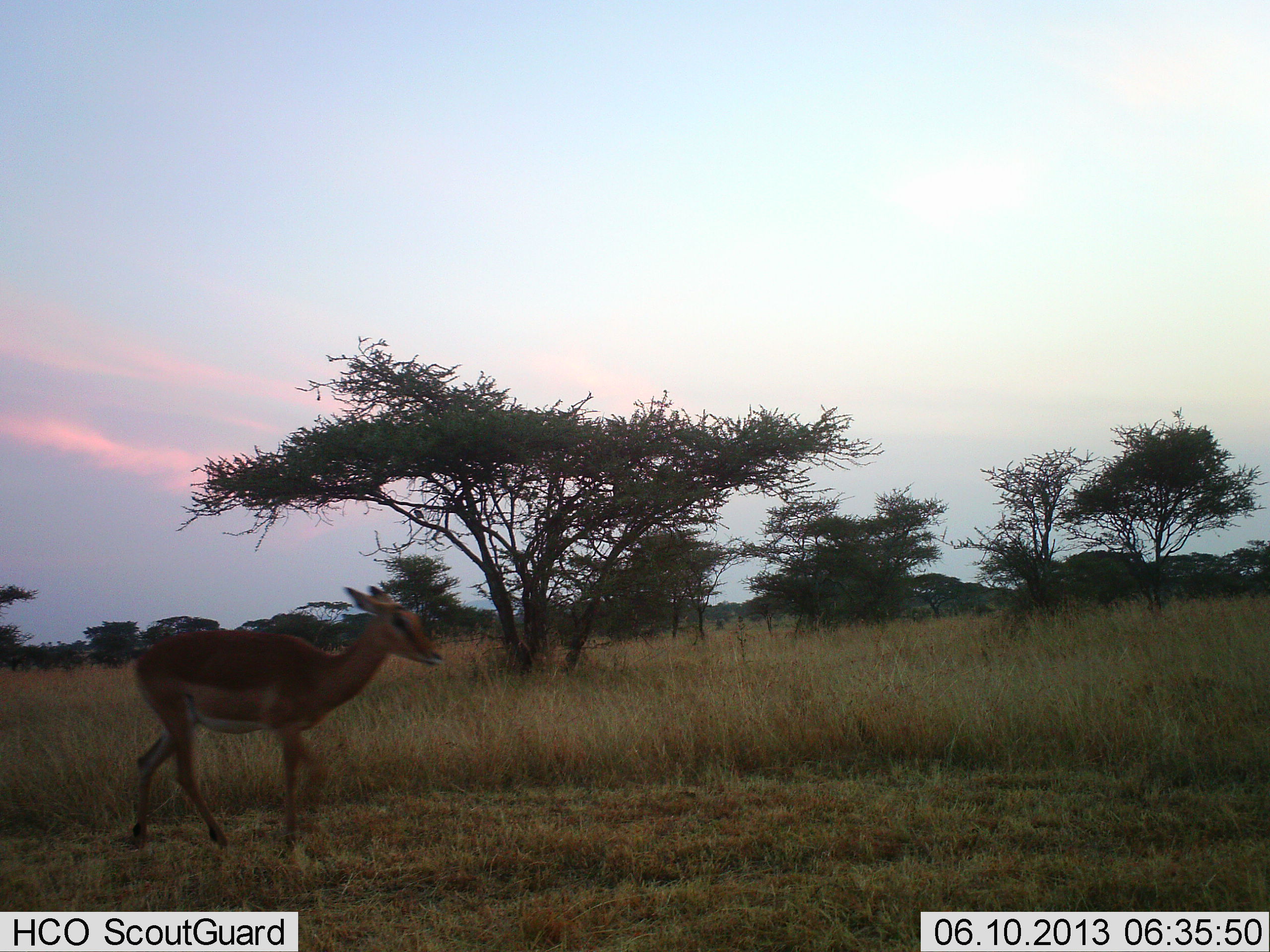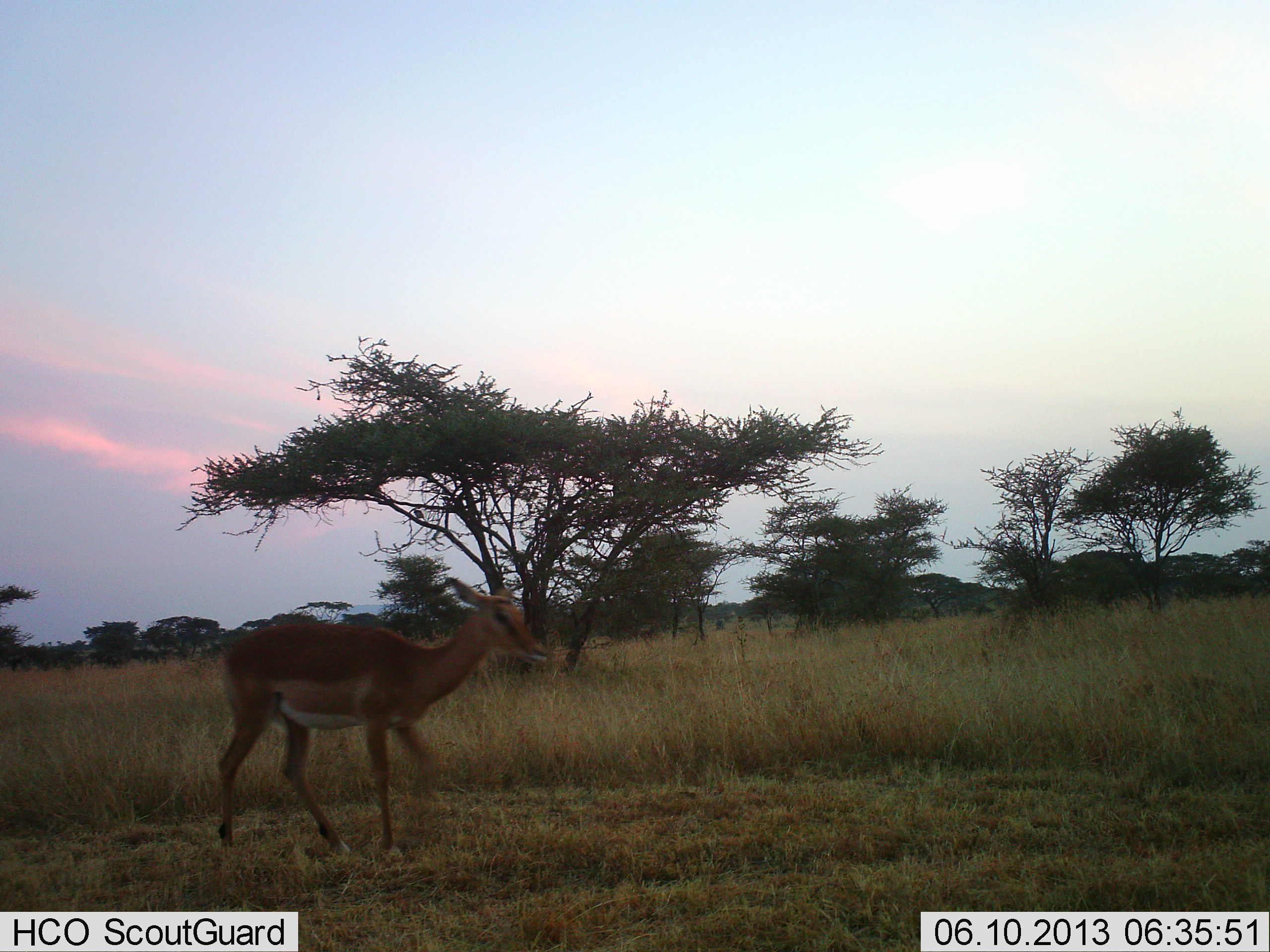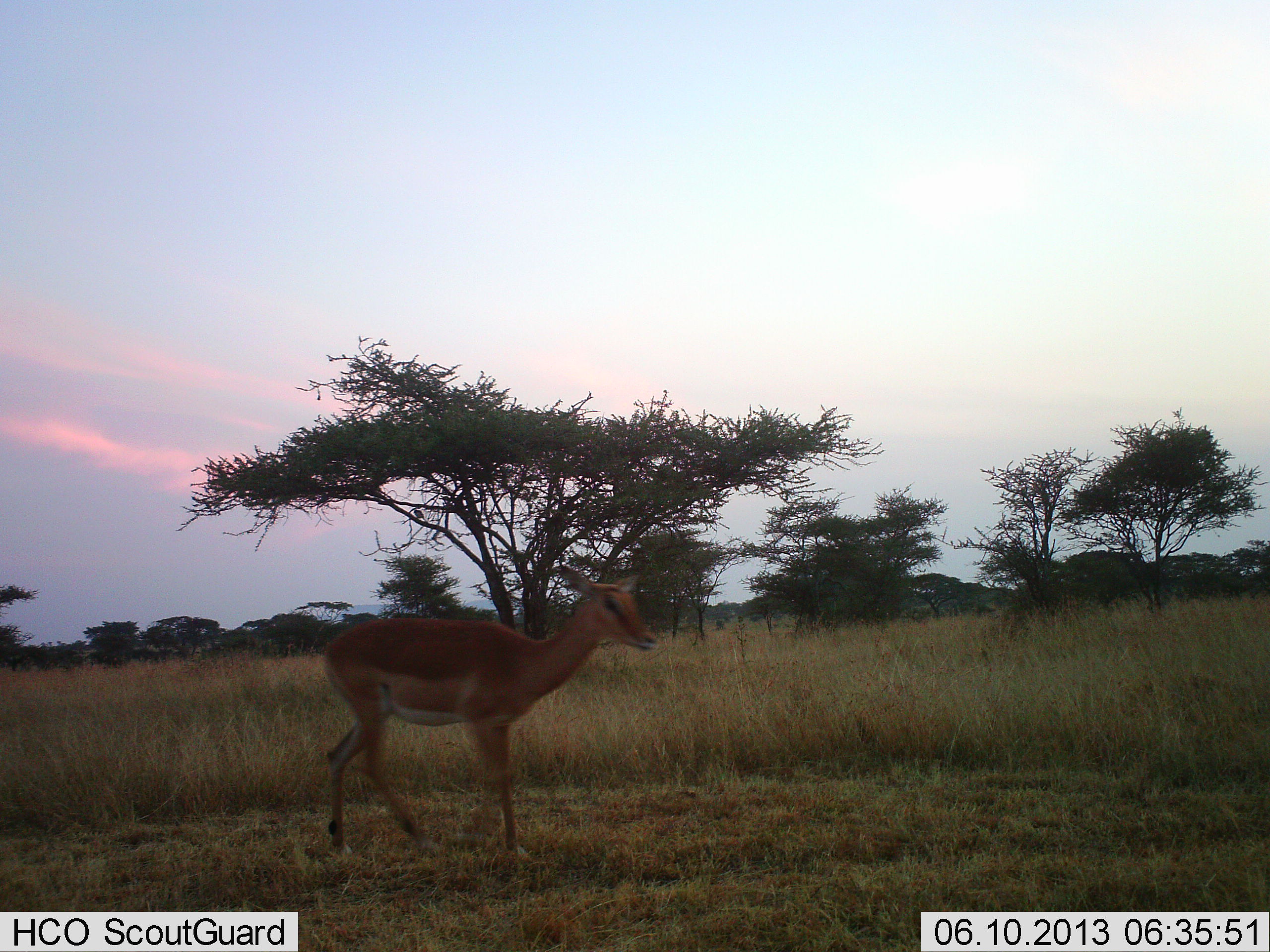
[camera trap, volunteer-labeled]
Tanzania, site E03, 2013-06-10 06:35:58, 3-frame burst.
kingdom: Animalia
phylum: Chordata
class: Mammalia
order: Artiodactyla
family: Bovidae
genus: Aepyceros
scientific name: Aepyceros melampus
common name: impala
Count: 1.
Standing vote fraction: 0%.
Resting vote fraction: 0%.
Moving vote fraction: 100%.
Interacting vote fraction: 0%.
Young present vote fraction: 0%.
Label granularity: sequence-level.